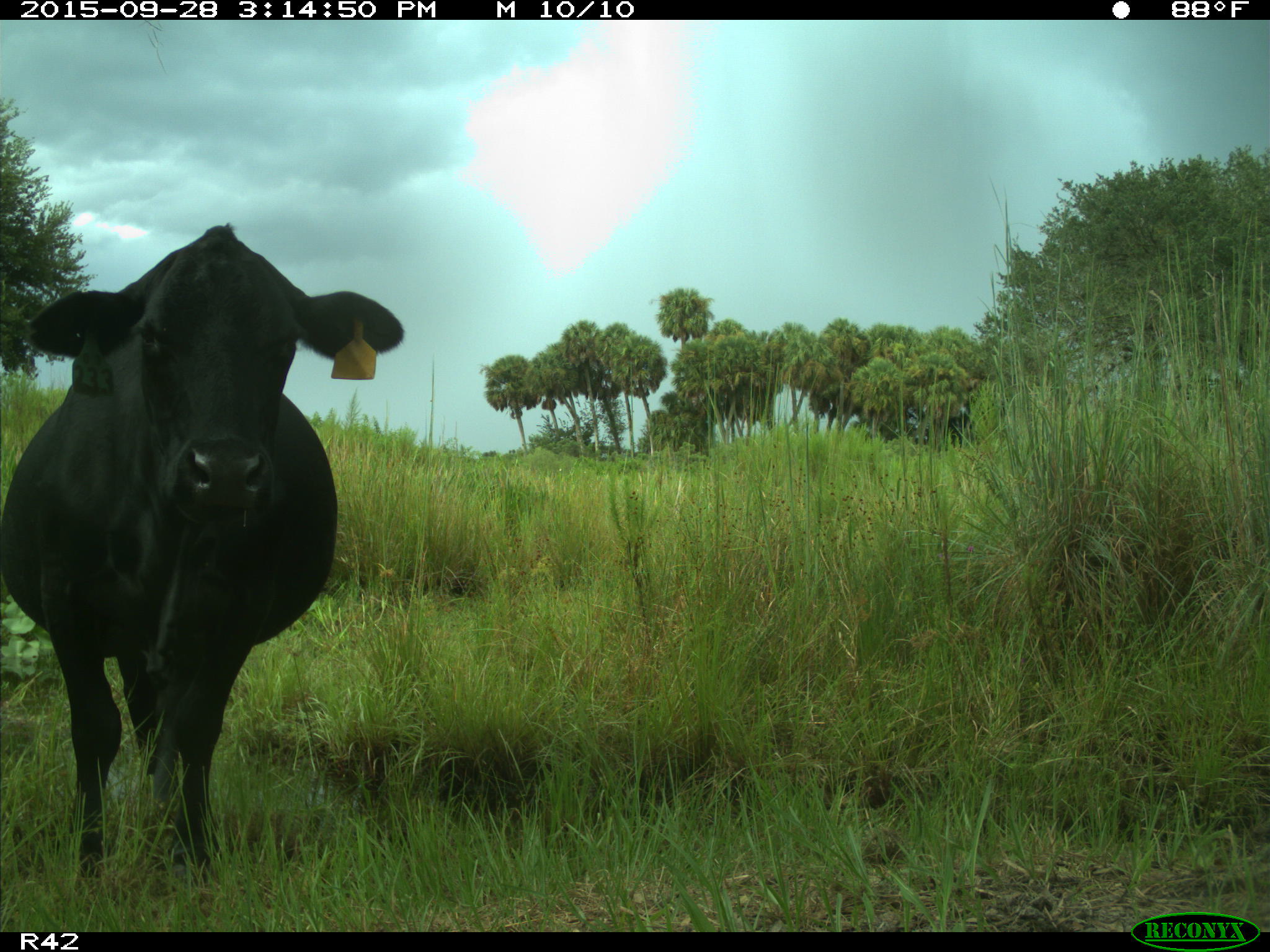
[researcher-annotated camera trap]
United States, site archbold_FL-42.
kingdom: Animalia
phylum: Chordata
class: Mammalia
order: Artiodactyla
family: Bovidae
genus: Bos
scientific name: Bos taurus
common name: domestic cow